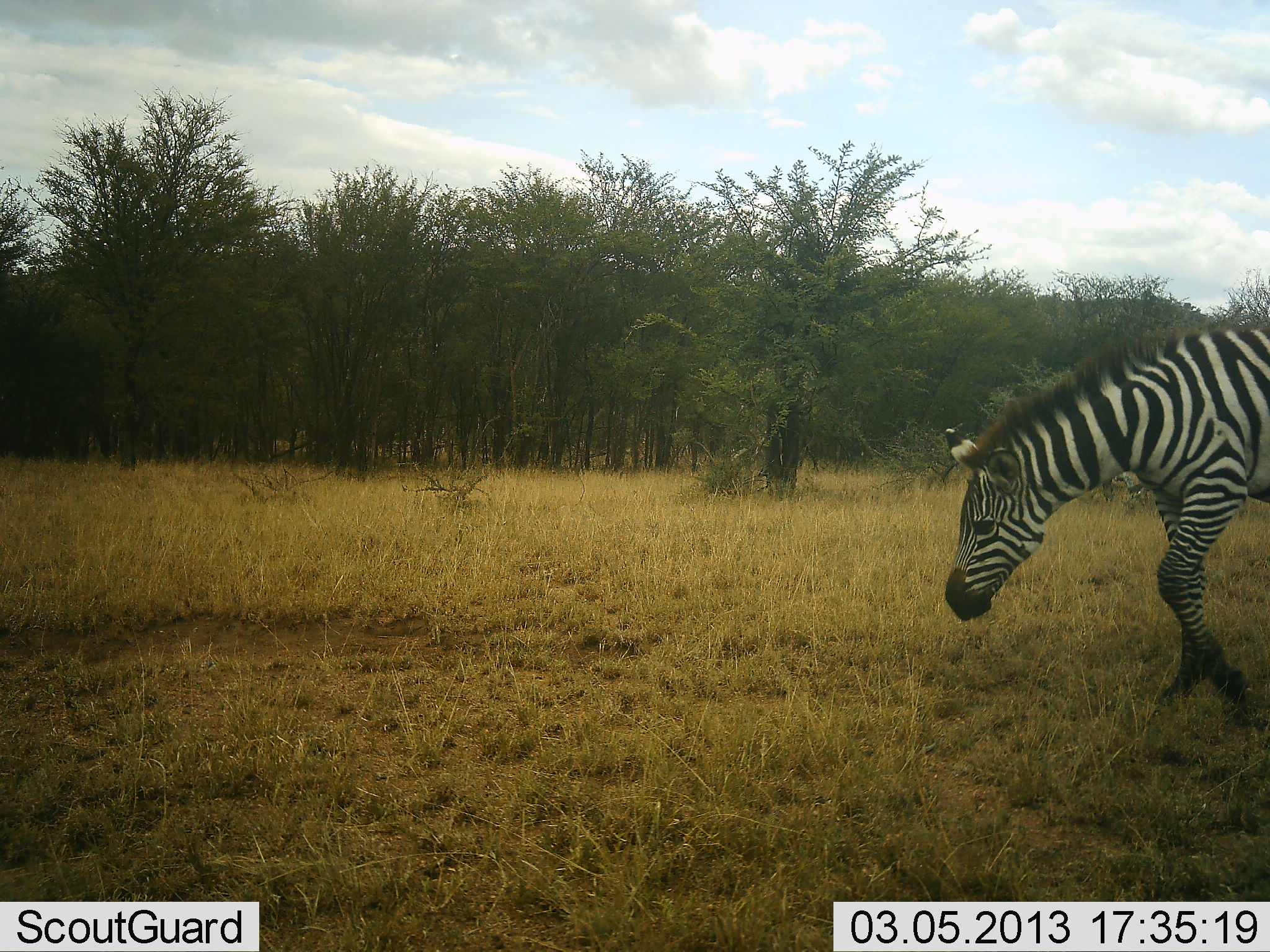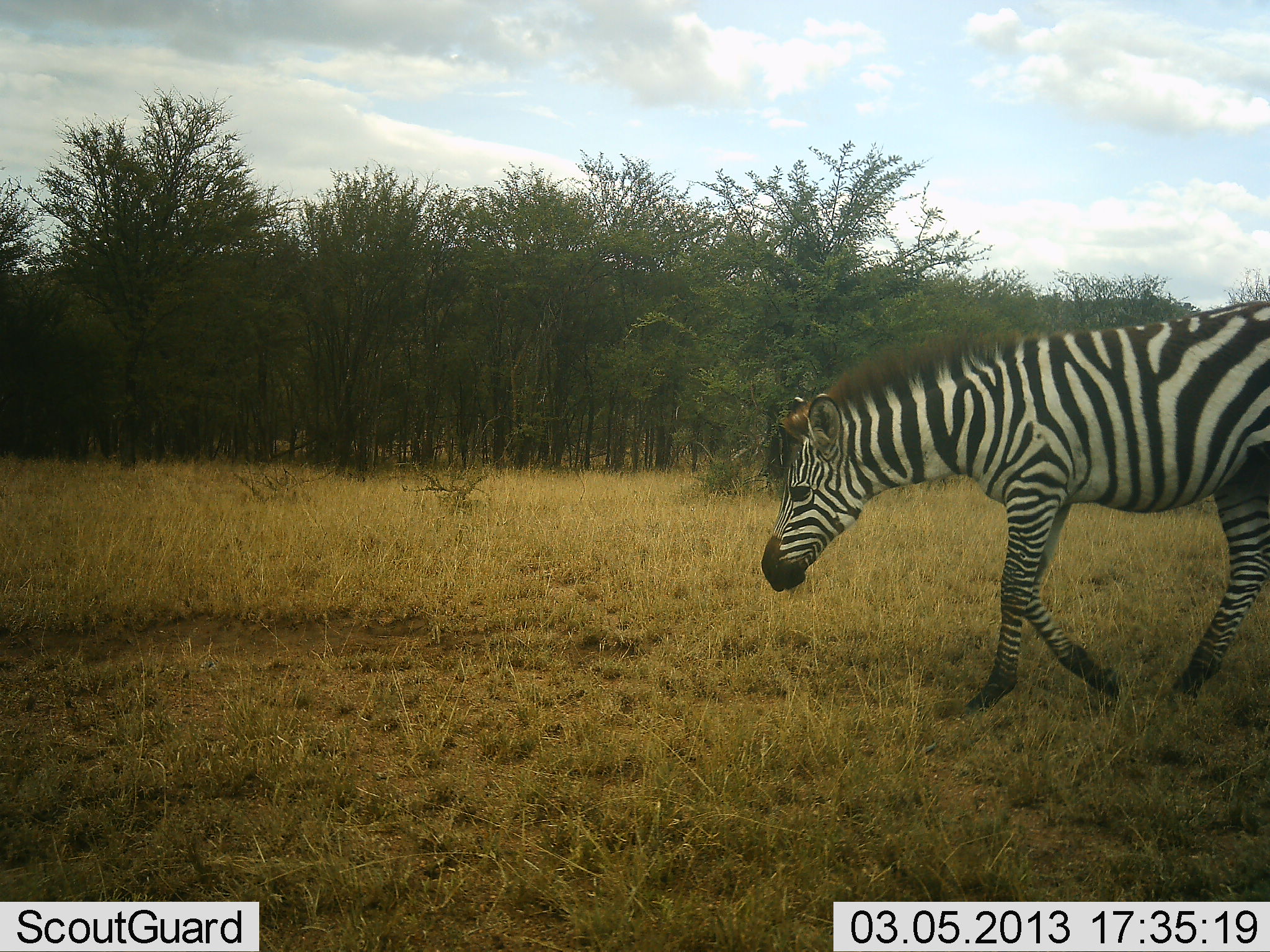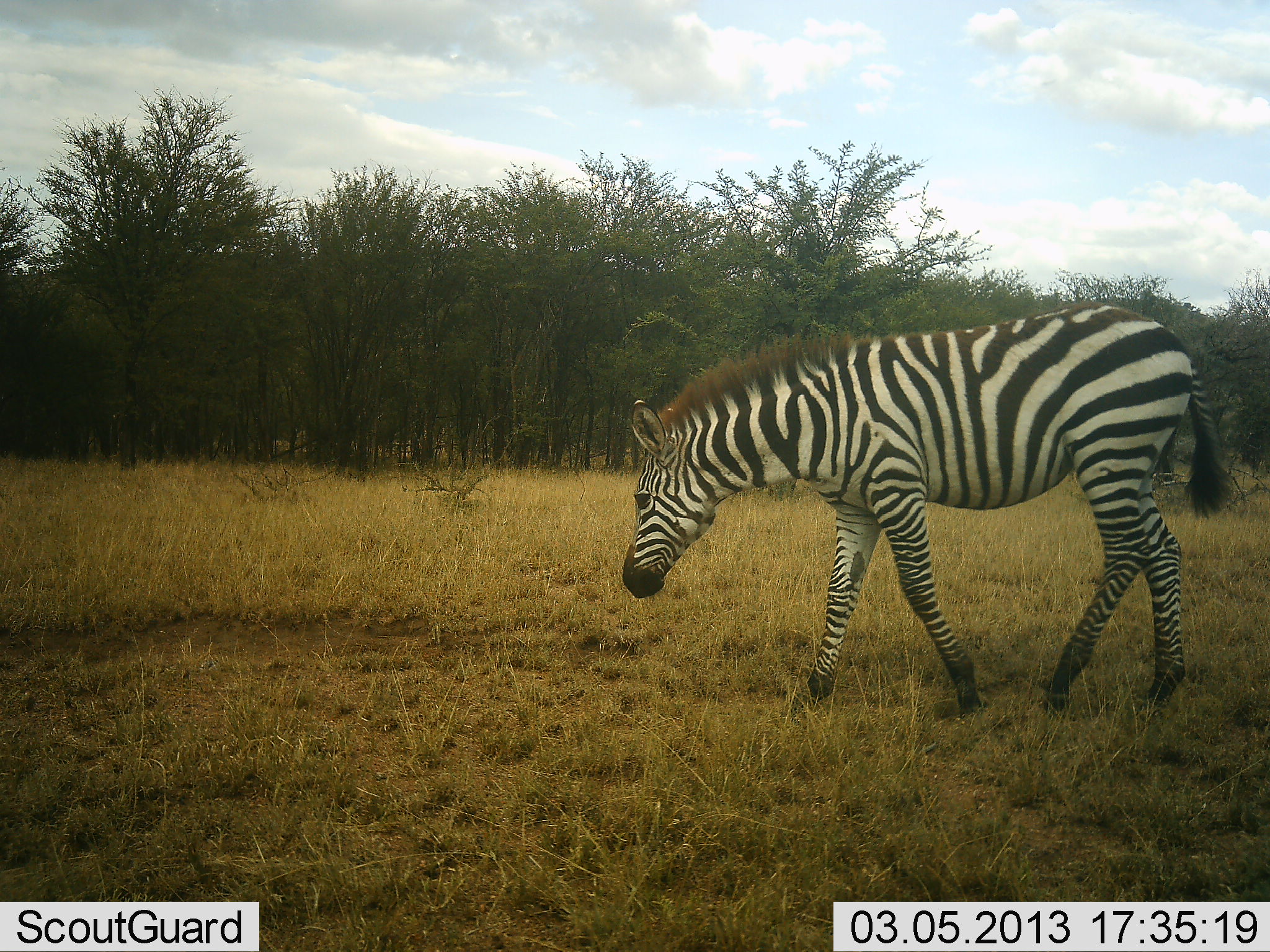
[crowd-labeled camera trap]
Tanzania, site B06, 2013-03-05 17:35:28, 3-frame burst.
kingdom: Animalia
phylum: Chordata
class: Mammalia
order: Perissodactyla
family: Equidae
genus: Equus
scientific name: Equus quagga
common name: plains zebra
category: zebra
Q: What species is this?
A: Zebra (plains zebra) (Equus quagga).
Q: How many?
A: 1.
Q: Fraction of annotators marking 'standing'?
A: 0%.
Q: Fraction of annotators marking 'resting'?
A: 0%.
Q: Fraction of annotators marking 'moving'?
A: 97%.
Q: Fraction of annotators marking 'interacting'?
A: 0%.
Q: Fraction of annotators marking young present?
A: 9%.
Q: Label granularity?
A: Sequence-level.